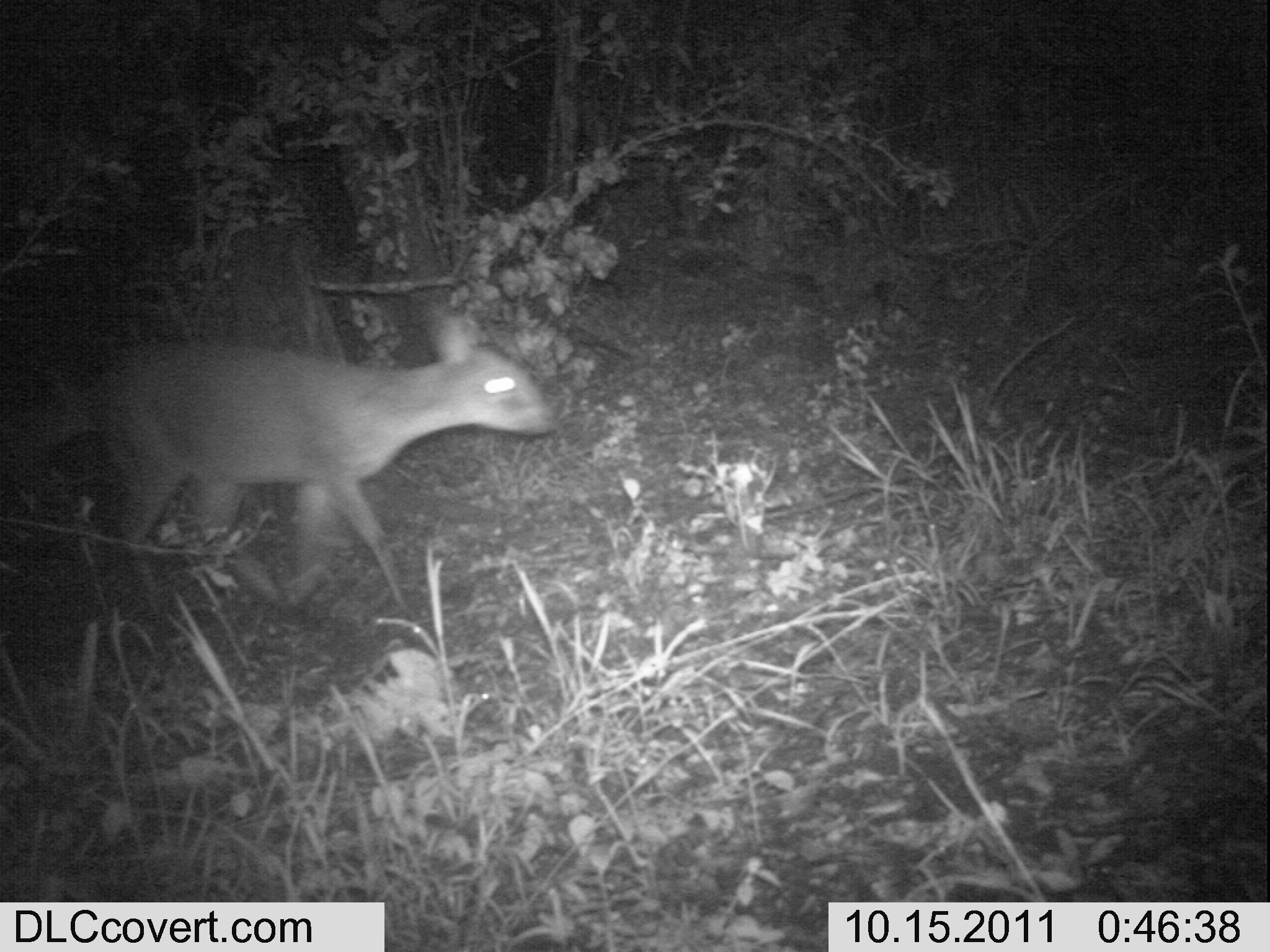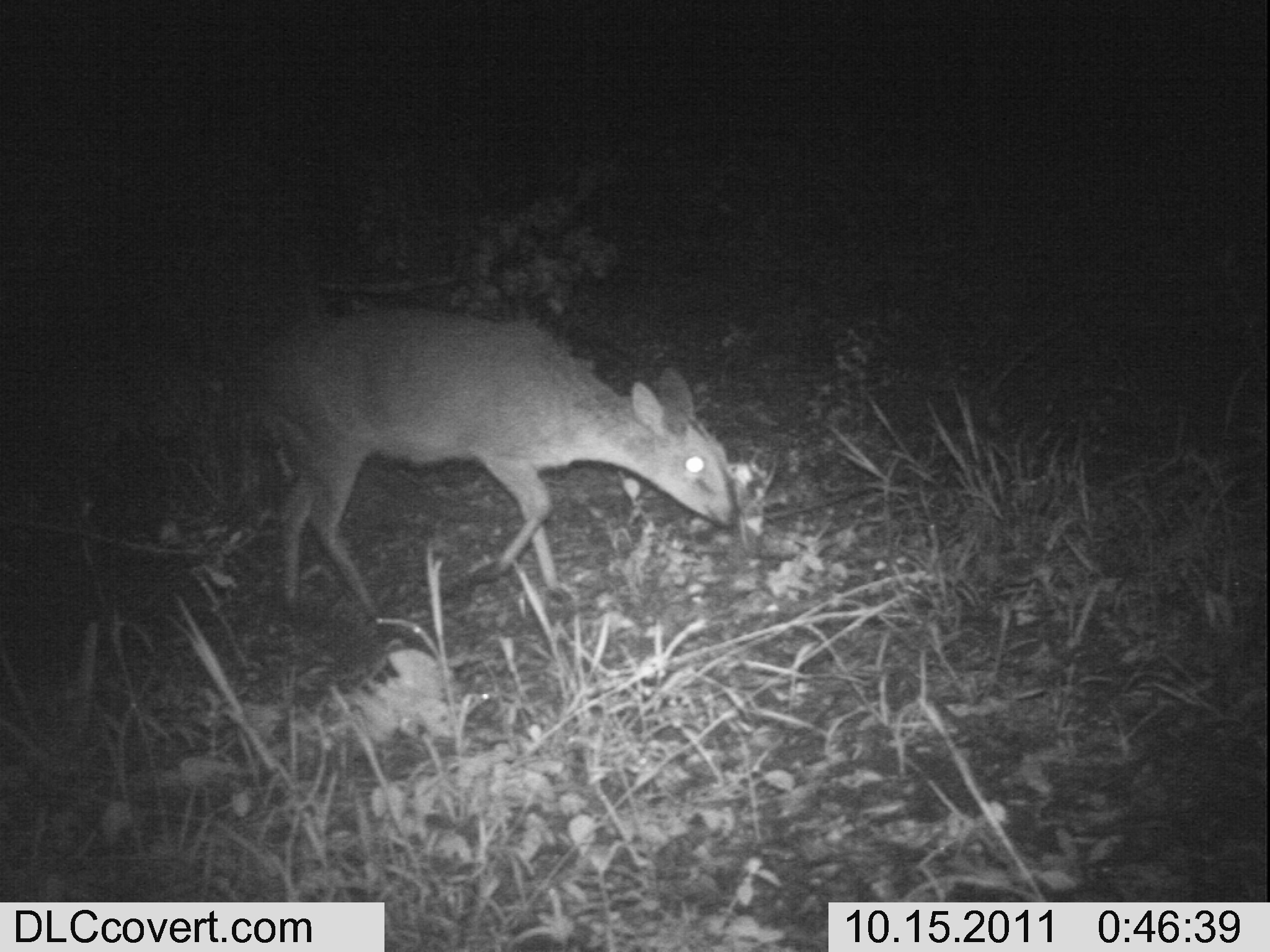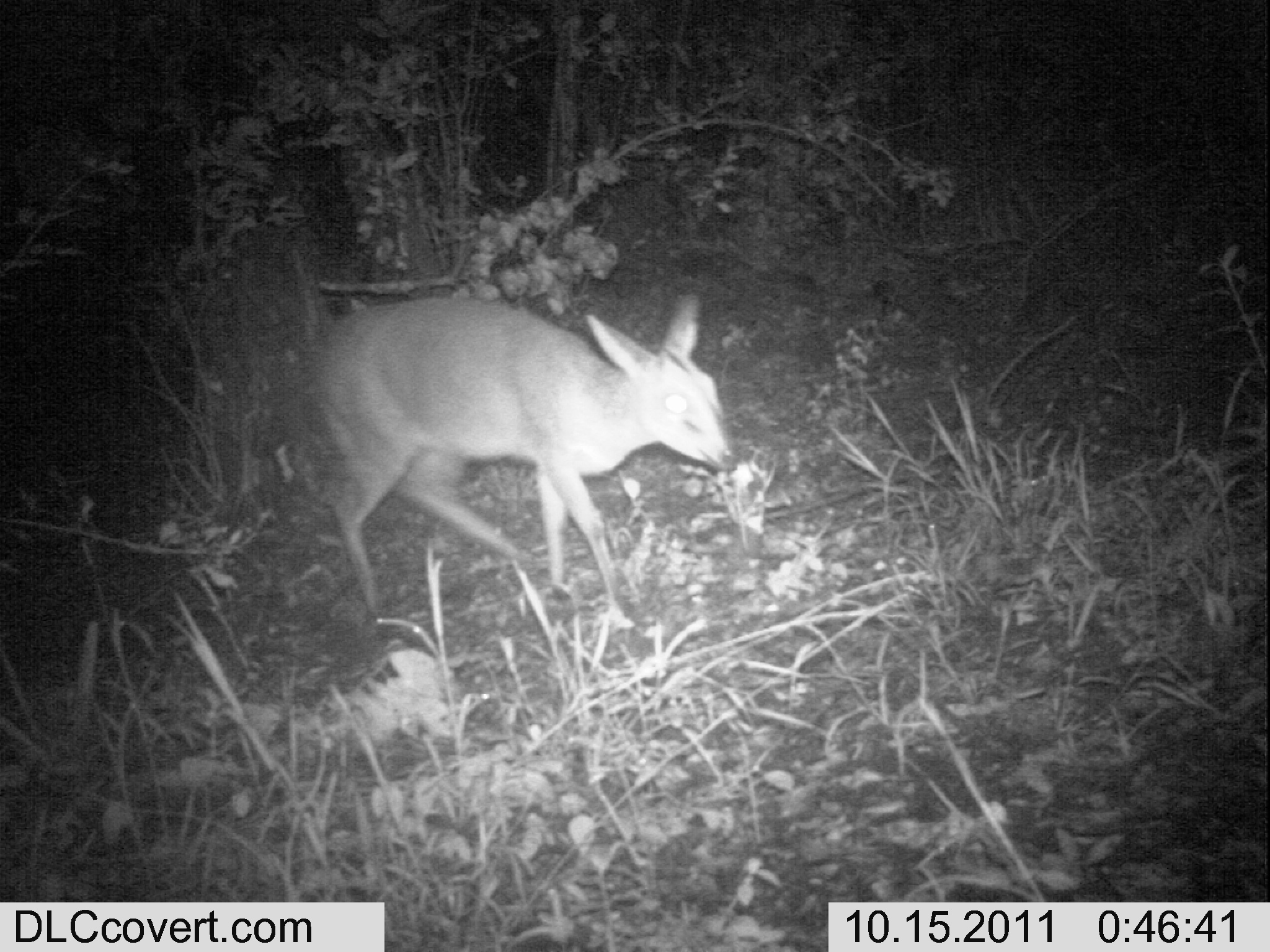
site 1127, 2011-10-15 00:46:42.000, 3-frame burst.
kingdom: Animalia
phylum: Chordata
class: Mammalia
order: Artiodactyla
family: Bovidae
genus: Sylvicapra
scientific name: Sylvicapra grimmia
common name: bush duiker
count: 1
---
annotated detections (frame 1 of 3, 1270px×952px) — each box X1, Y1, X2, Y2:
sylvicapra grimmia: 0, 315, 554, 616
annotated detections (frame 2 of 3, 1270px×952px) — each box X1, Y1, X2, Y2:
sylvicapra grimmia: 255, 307, 732, 620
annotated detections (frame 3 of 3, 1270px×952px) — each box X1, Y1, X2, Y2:
sylvicapra grimmia: 315, 295, 735, 614